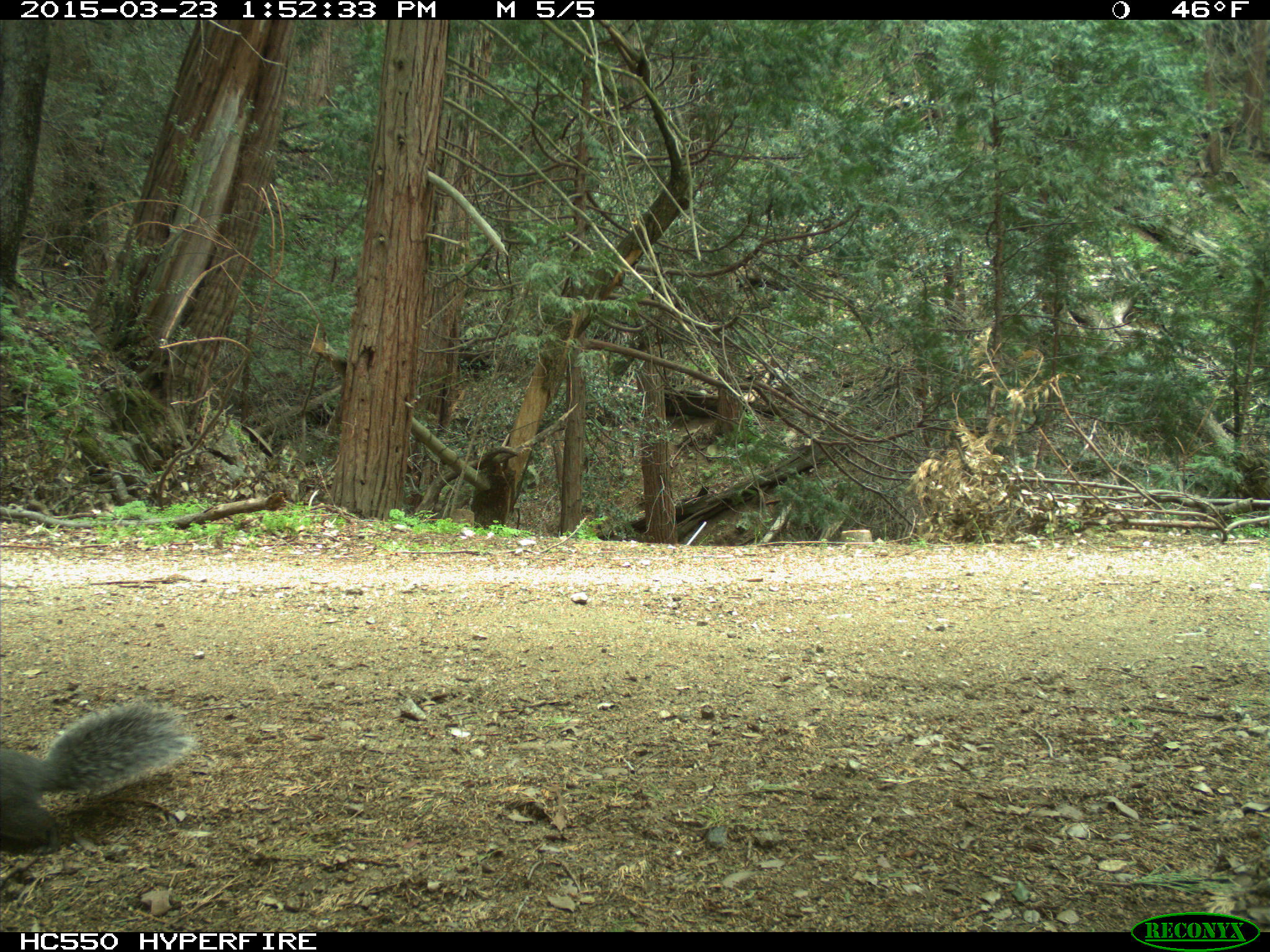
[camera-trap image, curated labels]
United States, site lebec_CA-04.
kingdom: Animalia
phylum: Chordata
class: Mammalia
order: Rodentia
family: Sciuridae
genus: Sciurus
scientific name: Sciurus carolinensis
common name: eastern gray squirrel